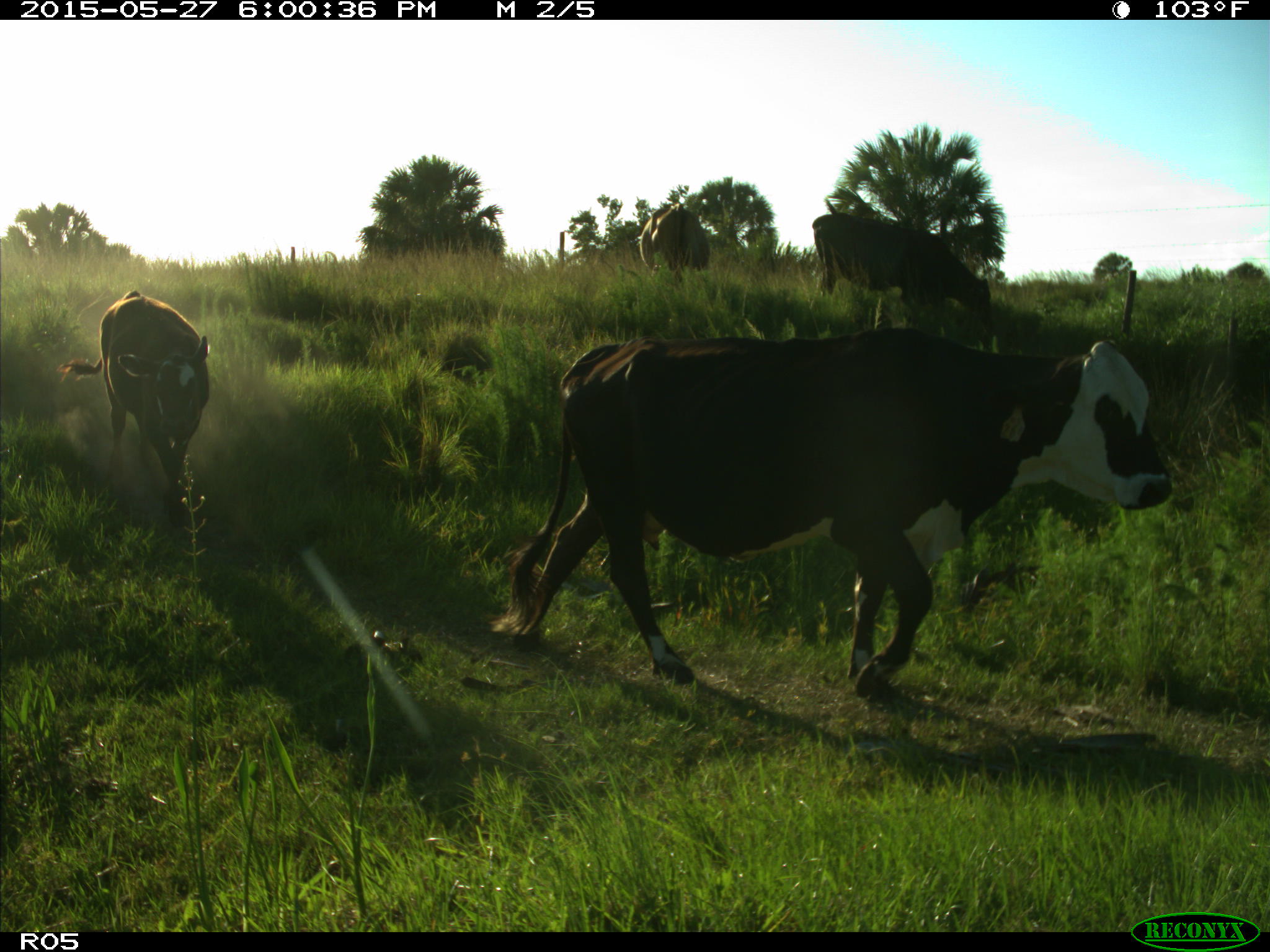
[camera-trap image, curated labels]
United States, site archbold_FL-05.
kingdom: Animalia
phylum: Chordata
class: Mammalia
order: Artiodactyla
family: Bovidae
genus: Bos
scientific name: Bos taurus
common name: domestic cow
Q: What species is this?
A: Bos taurus (domestic cow).